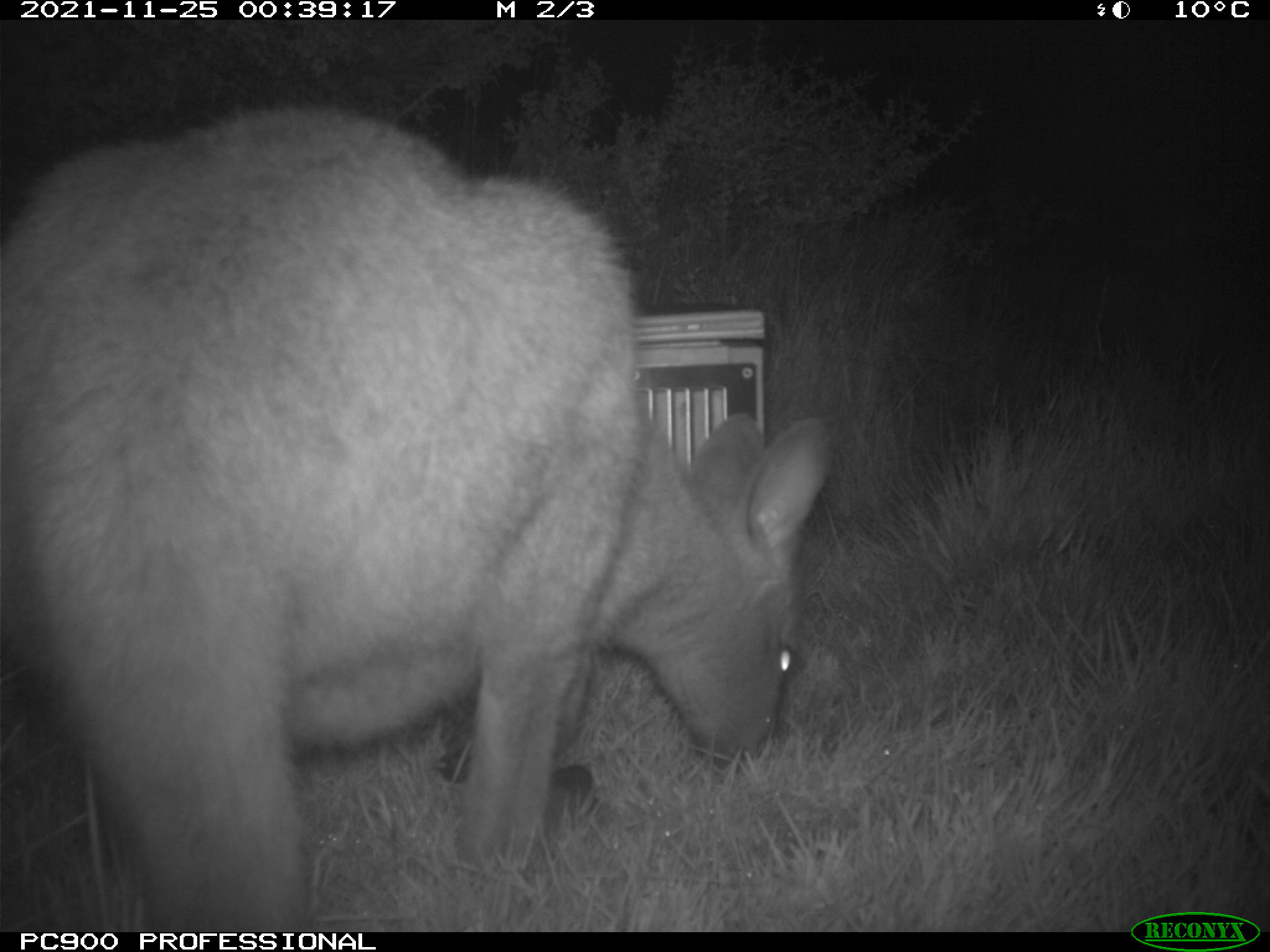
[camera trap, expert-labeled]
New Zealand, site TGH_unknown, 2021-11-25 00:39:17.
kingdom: Animalia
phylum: Chordata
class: Mammalia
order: Diprotodontia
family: Macropodidae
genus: Notamacropus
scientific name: Notamacropus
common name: wallaby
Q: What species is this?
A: Wallaby (Notamacropus).